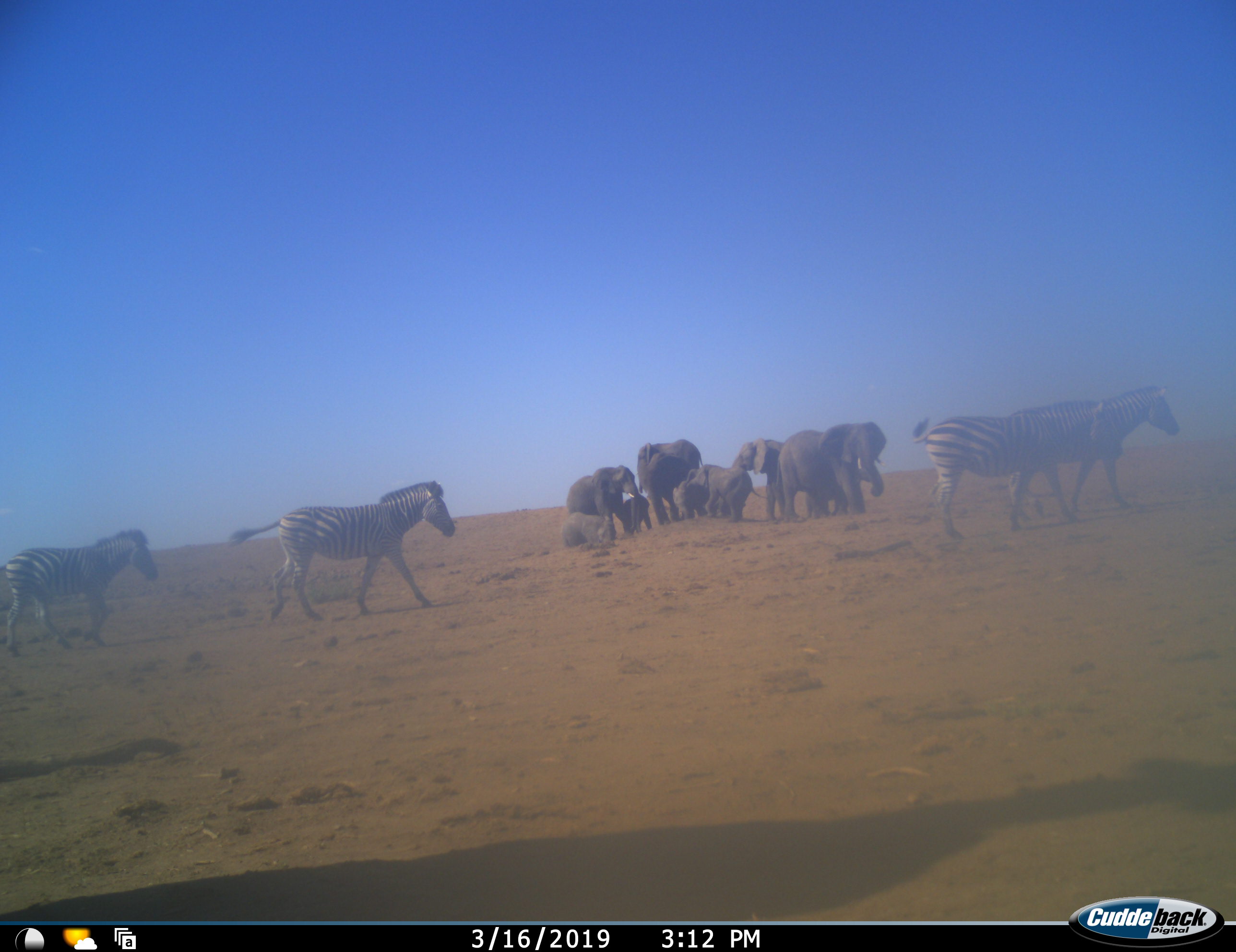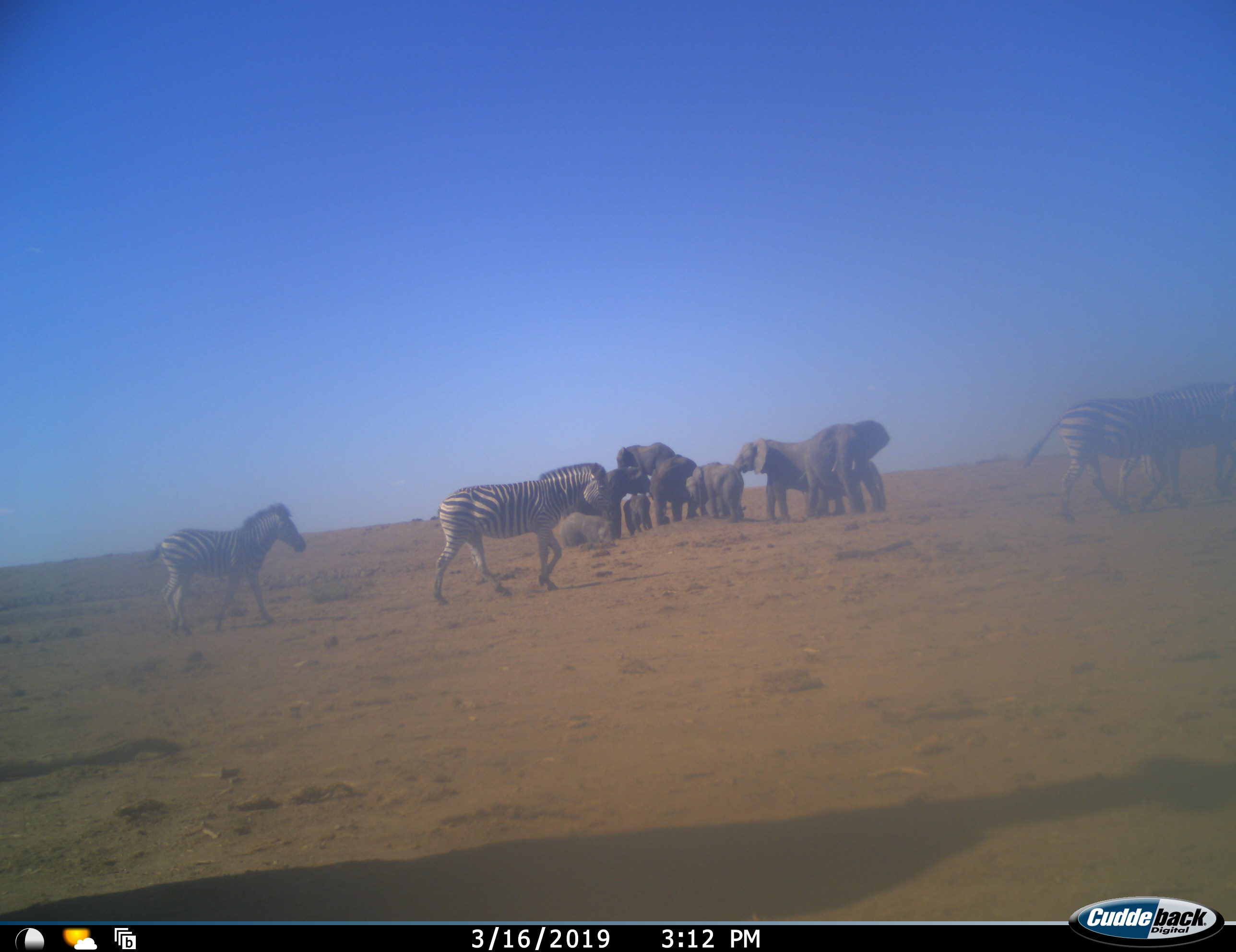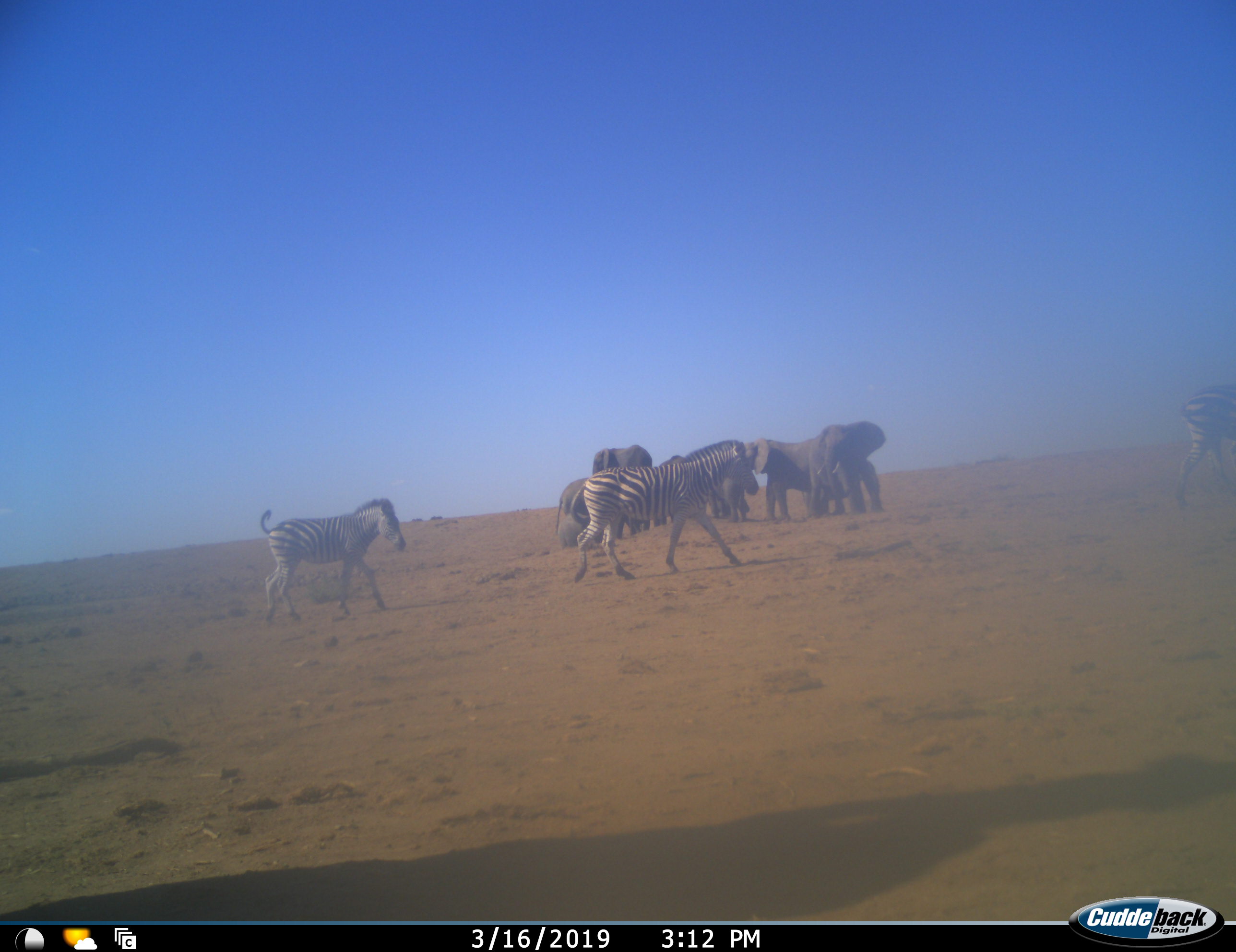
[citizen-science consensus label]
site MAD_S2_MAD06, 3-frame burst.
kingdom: Animalia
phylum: Chordata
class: Mammalia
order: Proboscidea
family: Elephantidae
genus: Loxodonta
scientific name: Loxodonta africana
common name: african bush elephant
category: elephant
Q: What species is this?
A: Elephant (african bush elephant) (Loxodonta africana).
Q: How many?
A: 8.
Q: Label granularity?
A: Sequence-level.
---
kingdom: Animalia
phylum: Chordata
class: Mammalia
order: Perissodactyla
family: Equidae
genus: Equus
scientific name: Equus quagga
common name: plains zebra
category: zebraplains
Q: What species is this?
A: Zebraplains (plains zebra) (Equus quagga).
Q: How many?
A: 4.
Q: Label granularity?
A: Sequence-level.